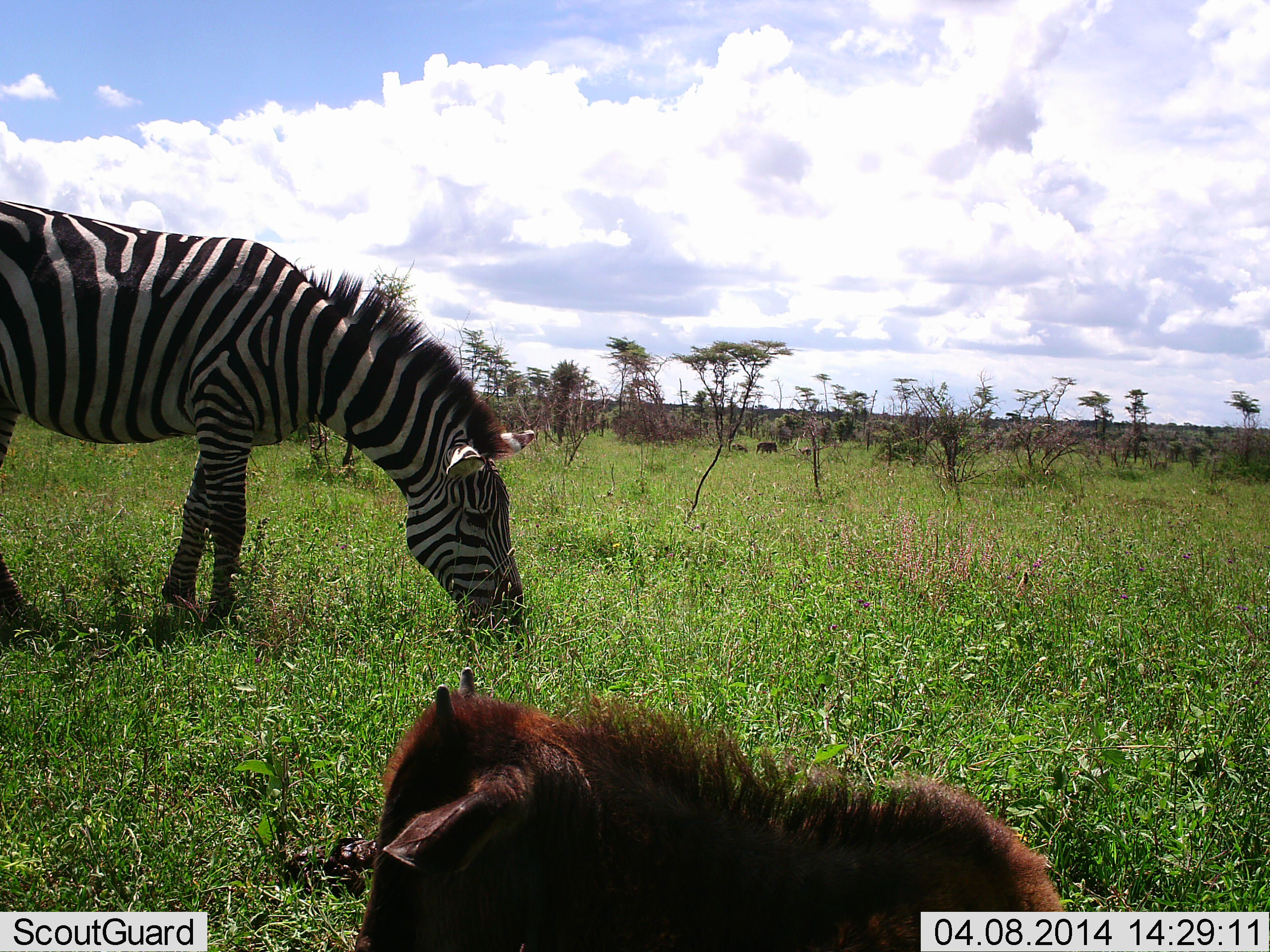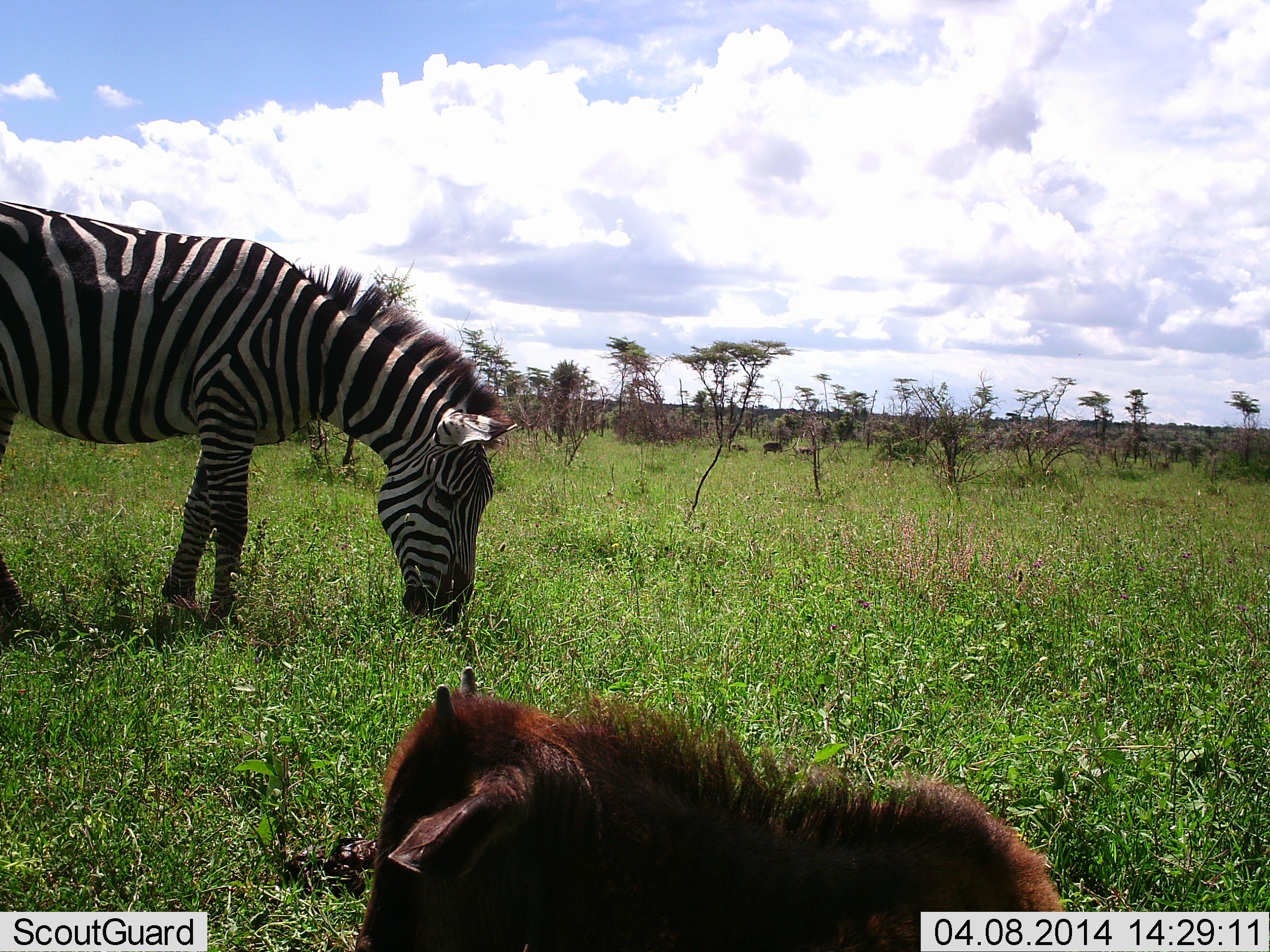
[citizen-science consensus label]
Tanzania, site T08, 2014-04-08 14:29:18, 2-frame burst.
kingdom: Animalia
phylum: Chordata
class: Mammalia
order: Artiodactyla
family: Bovidae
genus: Connochaetes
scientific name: Connochaetes taurinus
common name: blue wildebeest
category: wildebeest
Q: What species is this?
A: Wildebeest (blue wildebeest) (Connochaetes taurinus).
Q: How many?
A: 1.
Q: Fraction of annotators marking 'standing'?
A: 25%.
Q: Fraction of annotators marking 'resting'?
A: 83%.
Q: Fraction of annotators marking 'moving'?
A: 17%.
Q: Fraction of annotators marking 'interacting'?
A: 0%.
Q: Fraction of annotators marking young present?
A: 83%.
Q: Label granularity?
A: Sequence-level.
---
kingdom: Animalia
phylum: Chordata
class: Mammalia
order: Perissodactyla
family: Equidae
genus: Equus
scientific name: Equus quagga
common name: plains zebra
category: zebra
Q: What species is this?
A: Zebra (plains zebra) (Equus quagga).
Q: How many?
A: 1.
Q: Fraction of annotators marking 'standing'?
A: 22%.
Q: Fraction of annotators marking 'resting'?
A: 0%.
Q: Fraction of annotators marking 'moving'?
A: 0%.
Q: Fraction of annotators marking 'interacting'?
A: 0%.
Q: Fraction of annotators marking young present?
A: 0%.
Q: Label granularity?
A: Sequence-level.